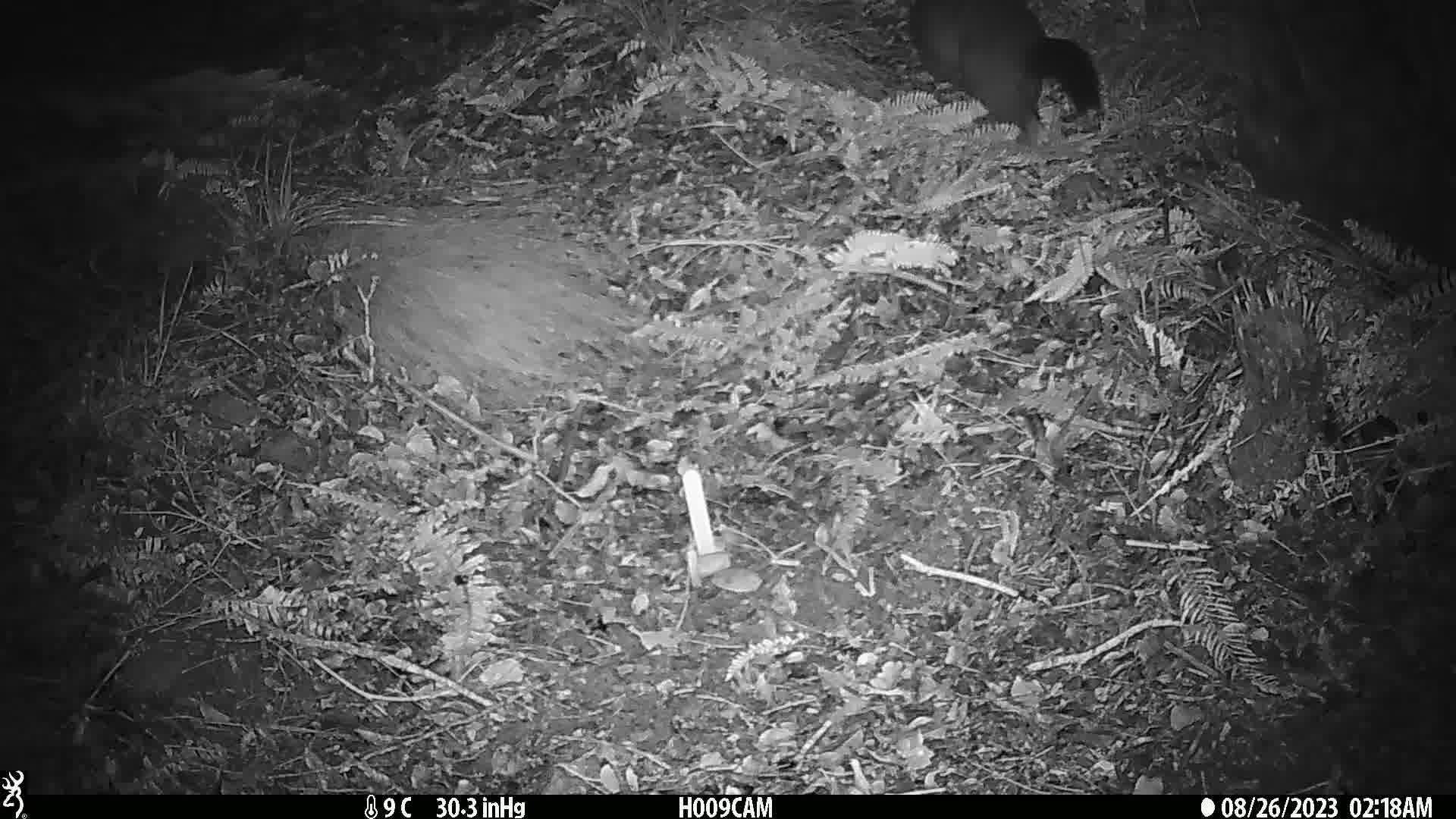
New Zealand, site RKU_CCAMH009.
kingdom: Animalia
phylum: Chordata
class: Mammalia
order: Diprotodontia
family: Phalangeridae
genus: Trichosurus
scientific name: Trichosurus vulpecula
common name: common brushtail possum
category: possum